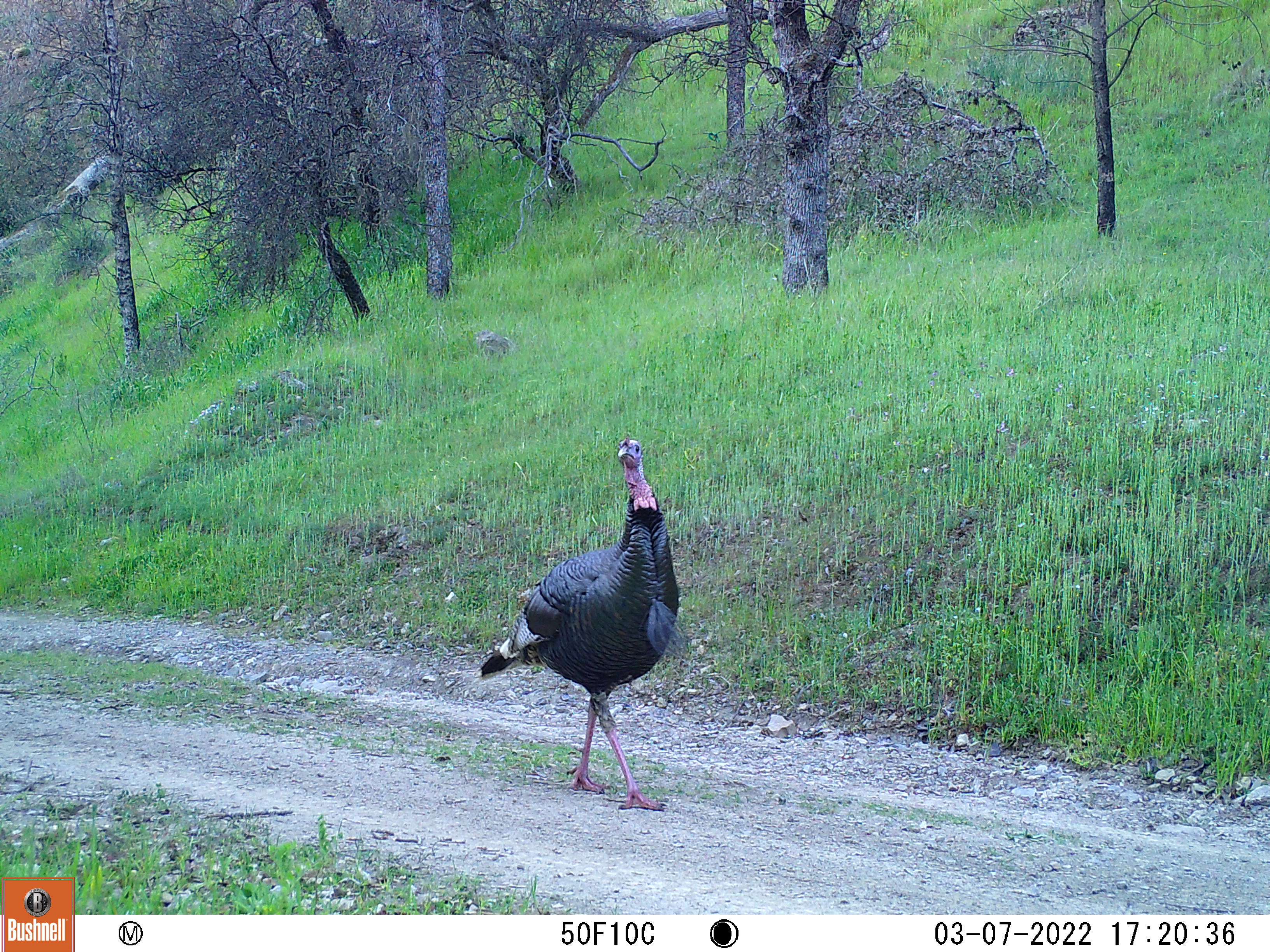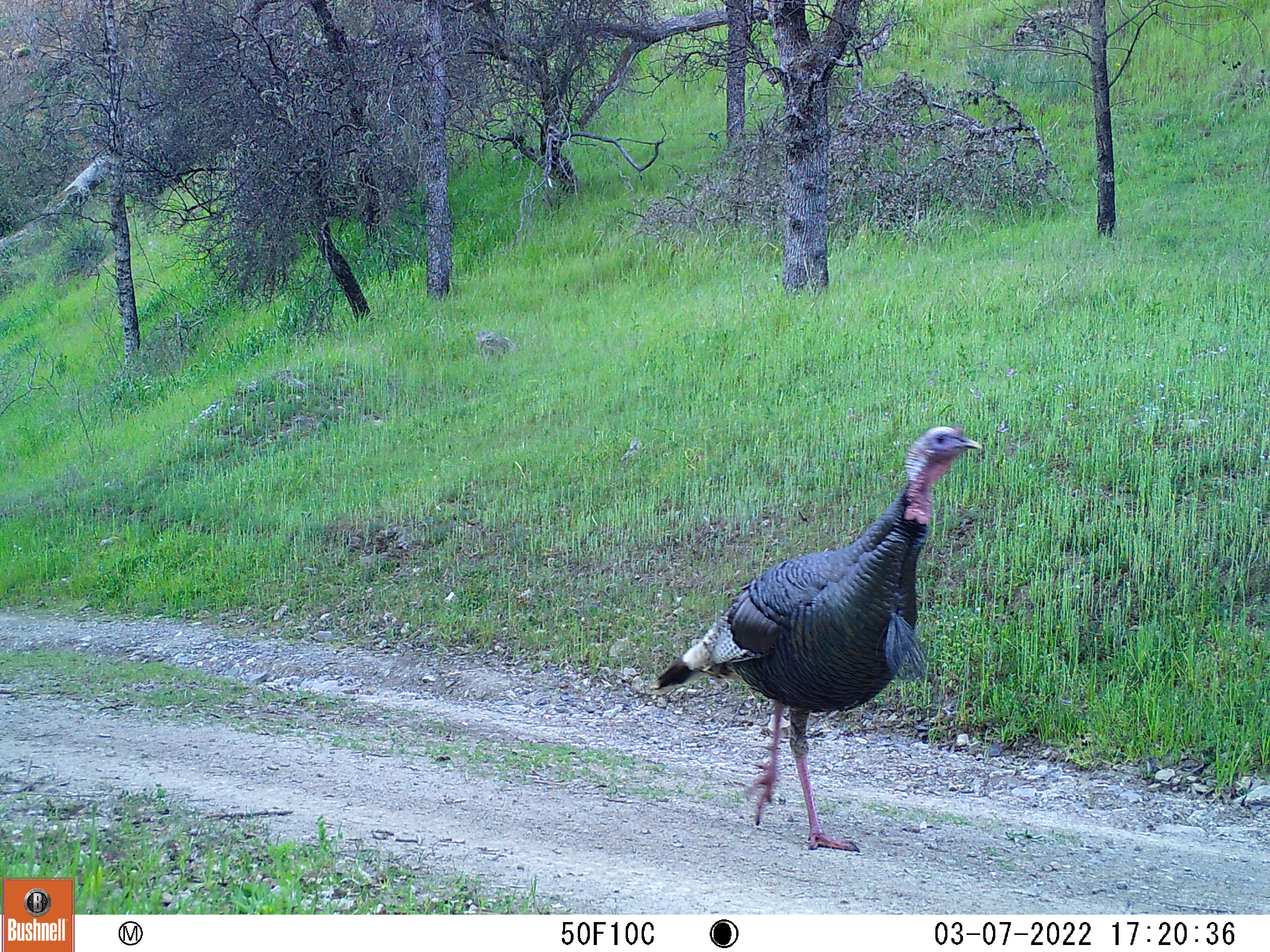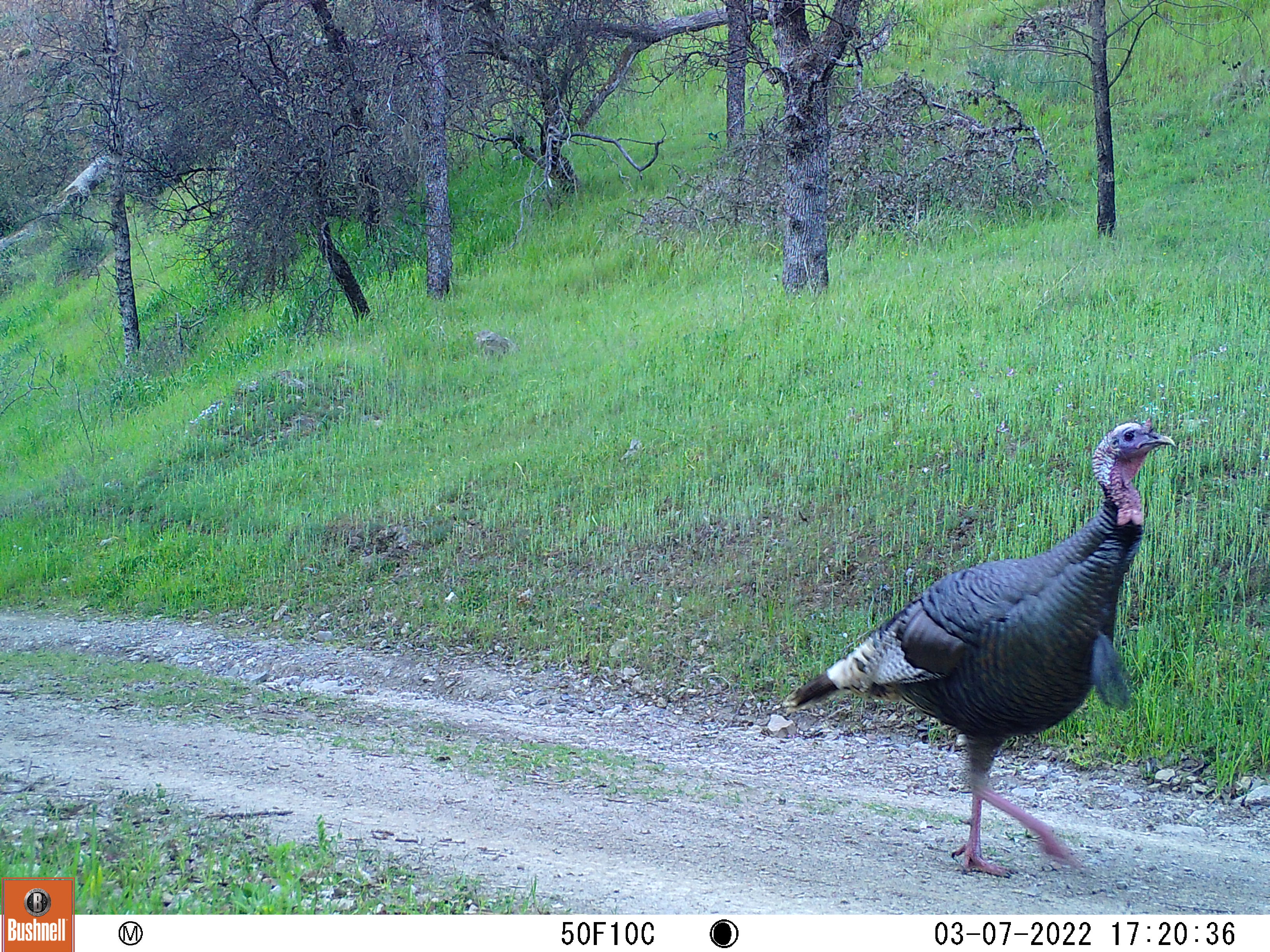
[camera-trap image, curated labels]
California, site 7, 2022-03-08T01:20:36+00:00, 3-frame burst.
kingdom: Animalia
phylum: Chordata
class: Aves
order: Galliformes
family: Phasianidae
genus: Meleagris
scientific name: Meleagris gallopavo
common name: turkey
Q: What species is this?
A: Turkey (Meleagris gallopavo).